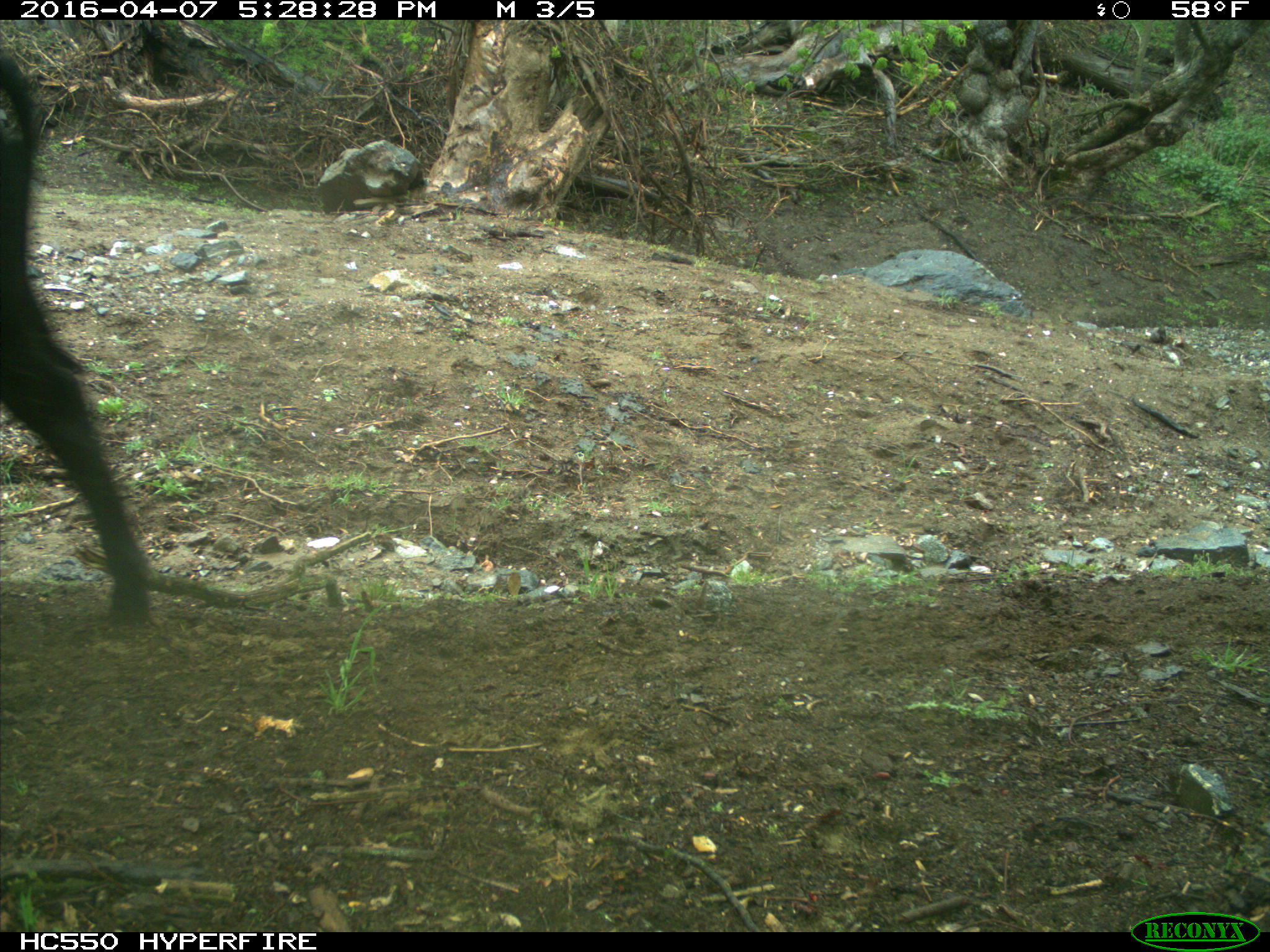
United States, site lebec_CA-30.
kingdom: Animalia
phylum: Chordata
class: Mammalia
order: Artiodactyla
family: Bovidae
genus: Bos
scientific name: Bos taurus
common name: domestic cow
Bos taurus (domestic cow).